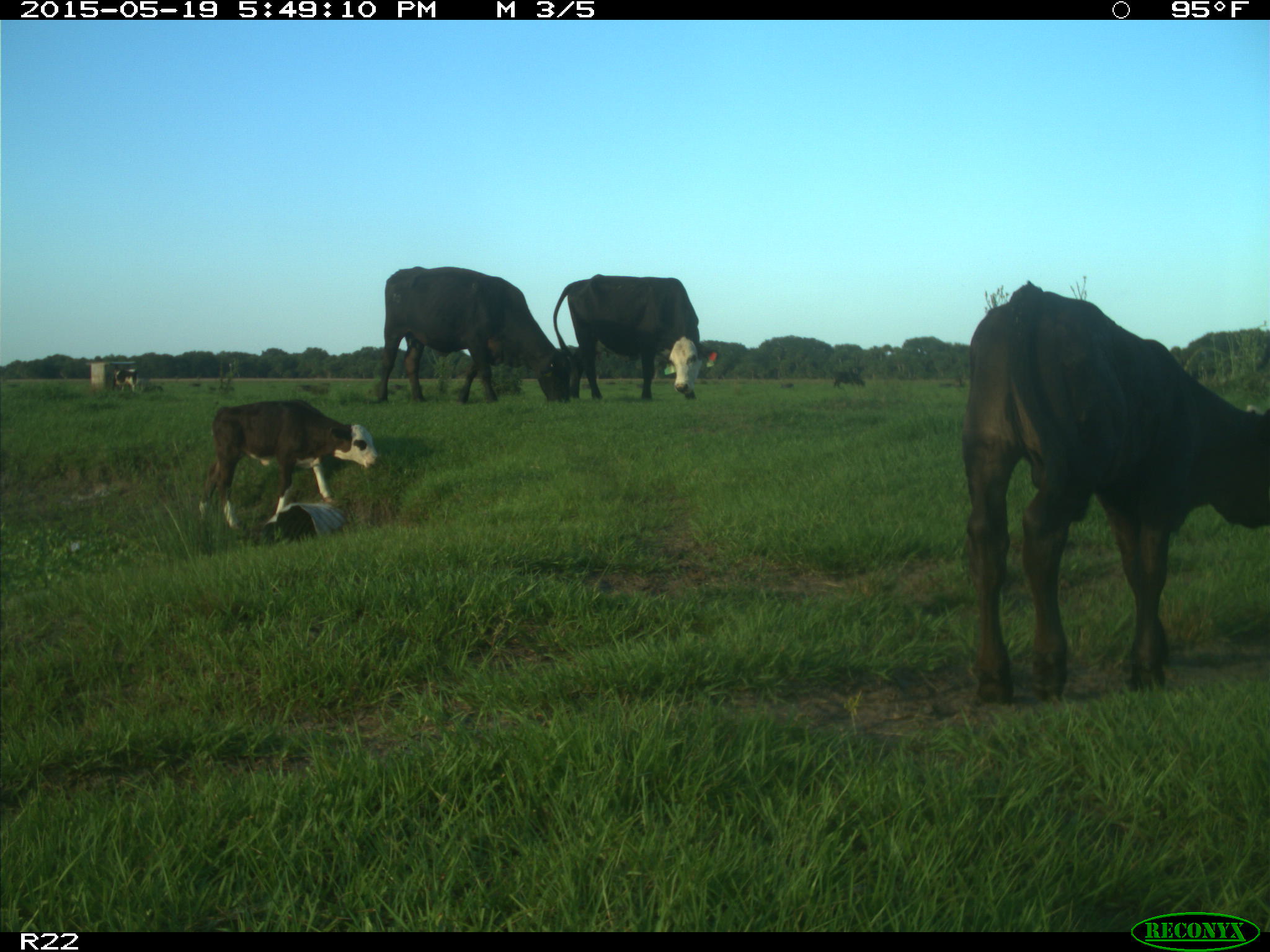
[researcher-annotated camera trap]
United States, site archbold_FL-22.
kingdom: Animalia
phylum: Chordata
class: Mammalia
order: Artiodactyla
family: Bovidae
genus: Bos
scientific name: Bos taurus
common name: domestic cow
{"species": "Bos taurus (domestic cow)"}